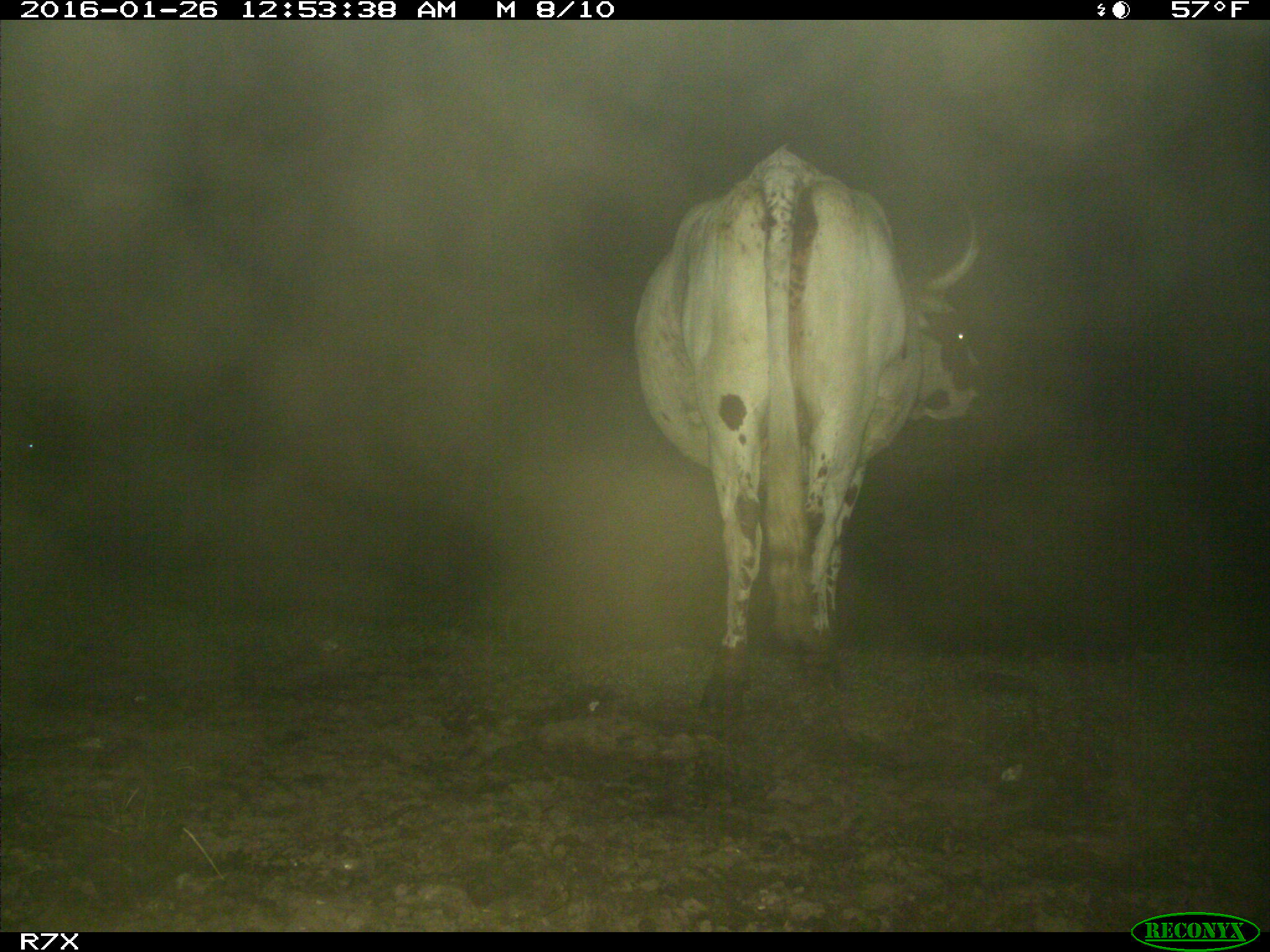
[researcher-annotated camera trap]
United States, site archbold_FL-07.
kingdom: Animalia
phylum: Chordata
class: Mammalia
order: Artiodactyla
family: Bovidae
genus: Bos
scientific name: Bos taurus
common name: domestic cow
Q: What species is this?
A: Bos taurus (domestic cow).